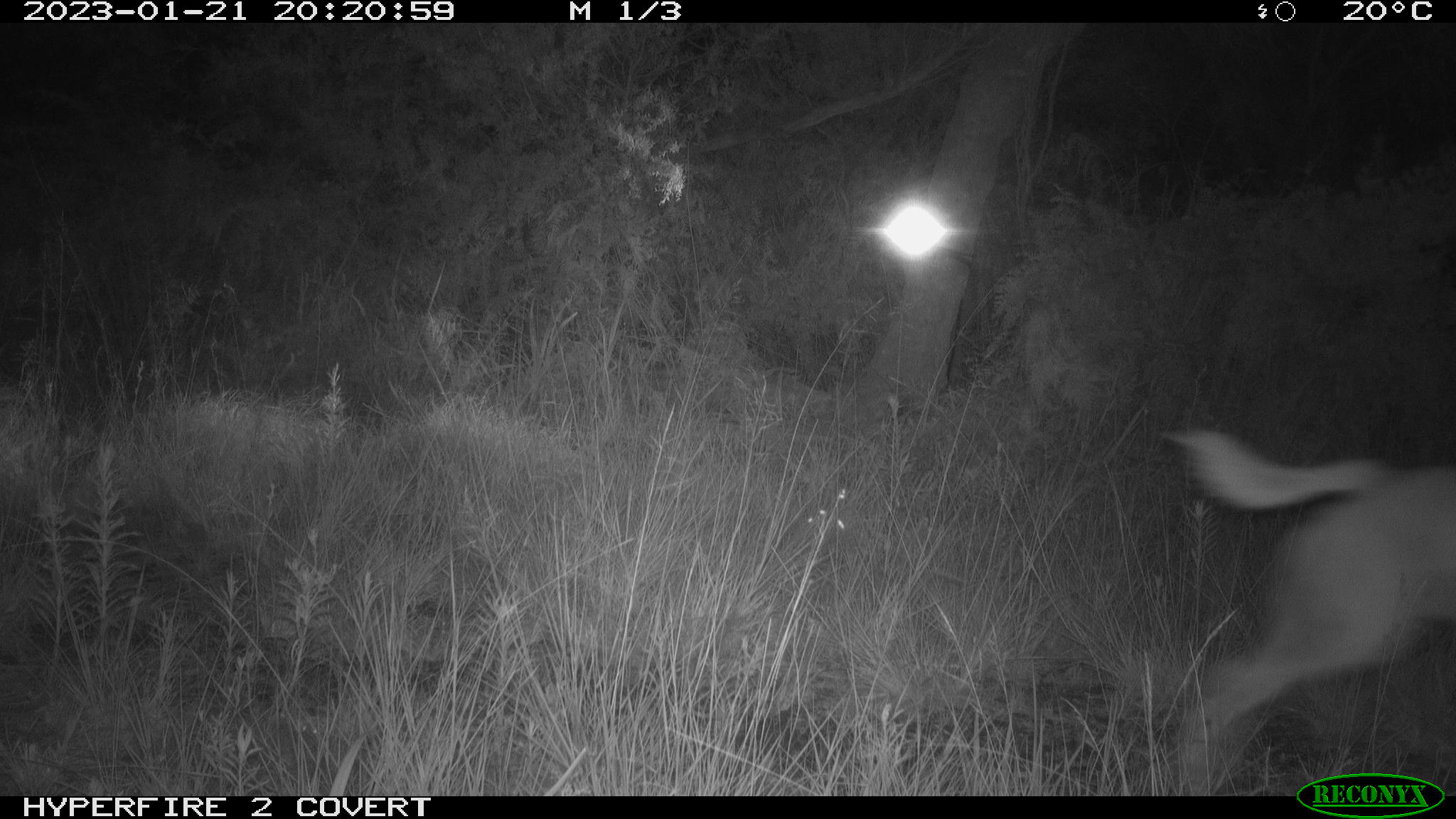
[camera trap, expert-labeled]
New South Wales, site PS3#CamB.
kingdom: Animalia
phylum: Chordata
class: Mammalia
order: Carnivora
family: Canidae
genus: Canis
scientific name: Canis familiaris dingo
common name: dingo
Dingo (Canis familiaris dingo).